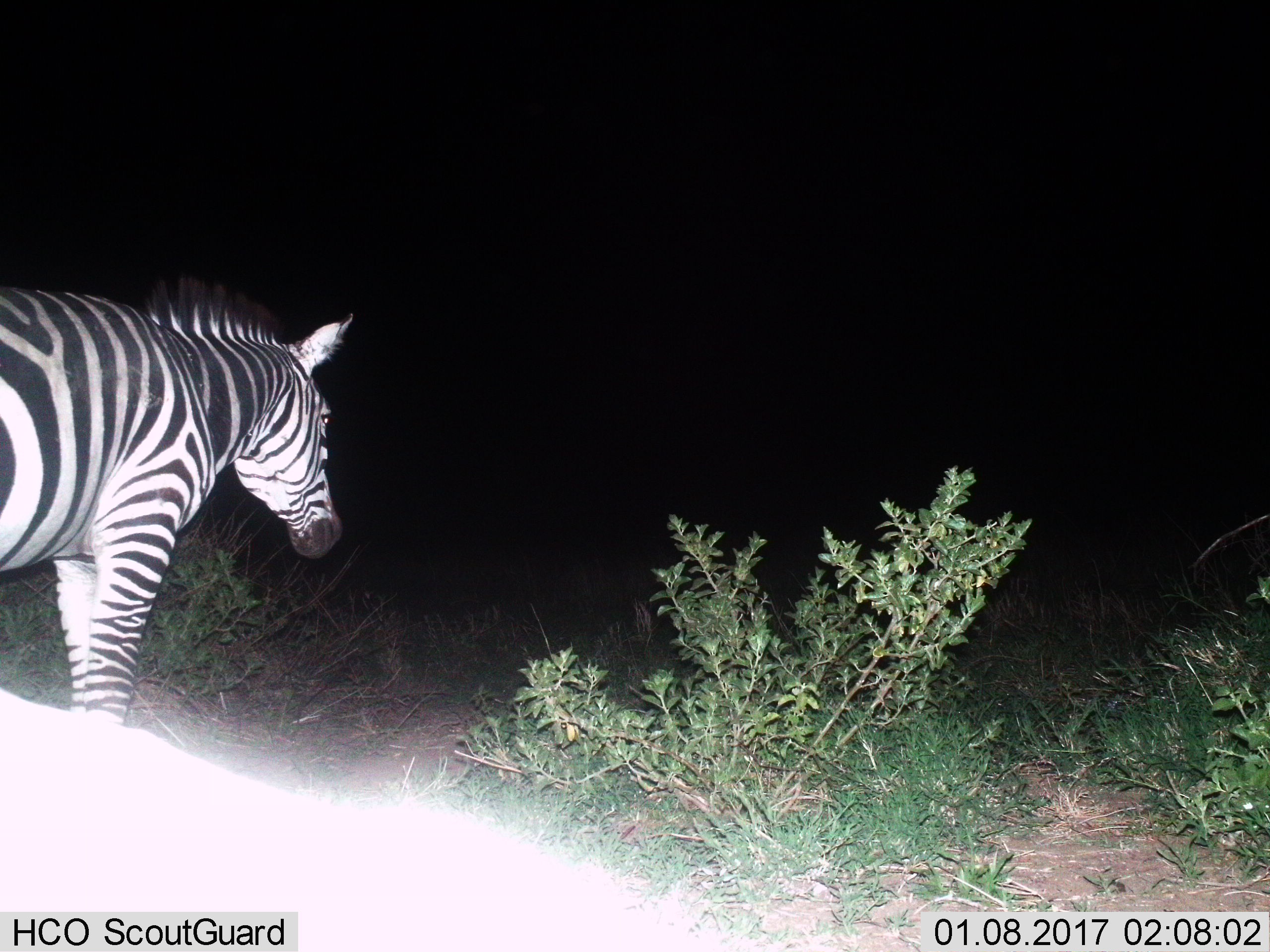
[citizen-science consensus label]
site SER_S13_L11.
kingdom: Animalia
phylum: Chordata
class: Mammalia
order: Perissodactyla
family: Equidae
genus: Equus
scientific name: Equus quagga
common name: plains zebra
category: zebraplains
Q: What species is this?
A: Zebraplains (plains zebra) (Equus quagga).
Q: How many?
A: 1.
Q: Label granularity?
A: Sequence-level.